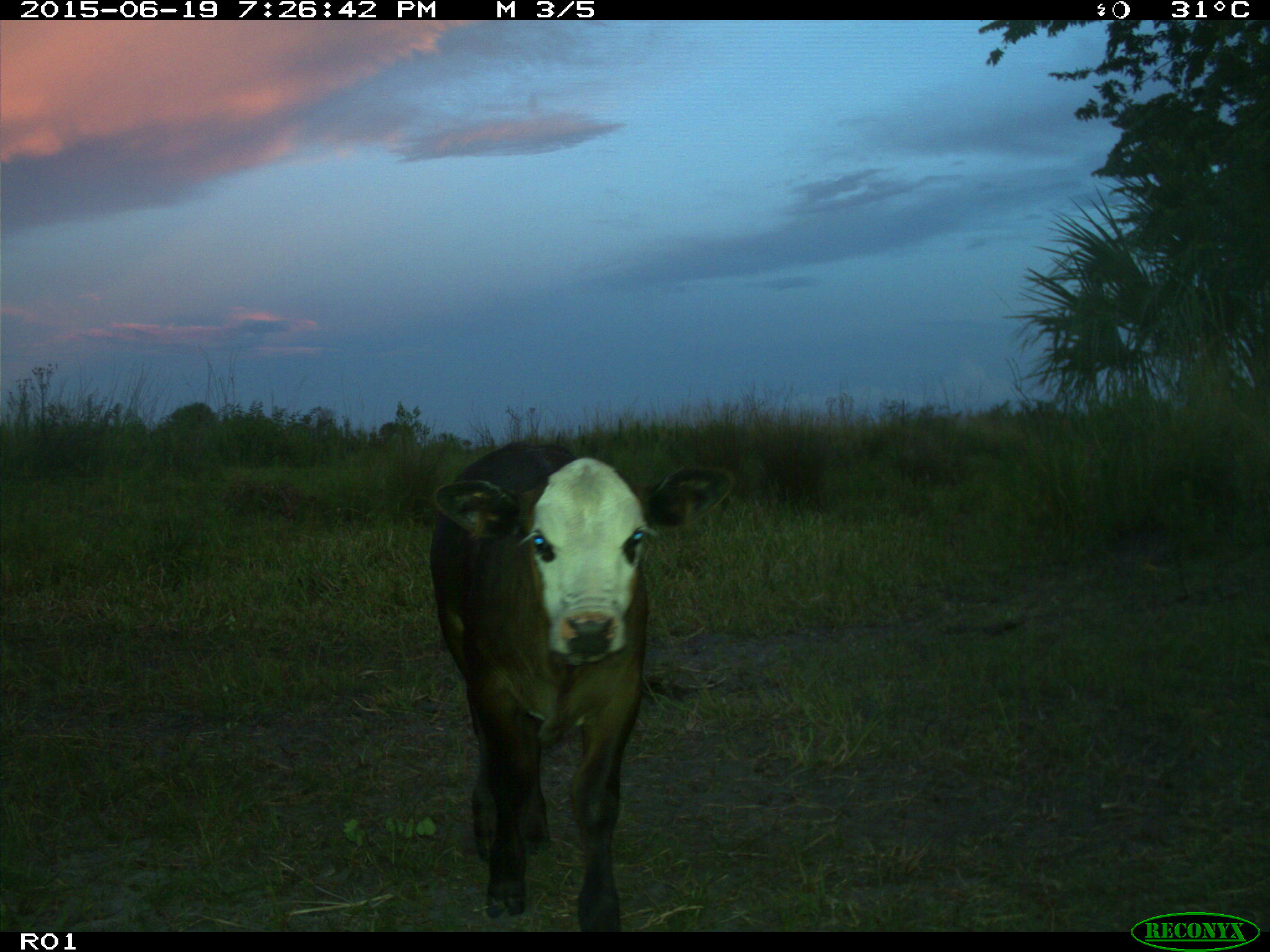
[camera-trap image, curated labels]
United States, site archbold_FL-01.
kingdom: Animalia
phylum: Chordata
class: Mammalia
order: Artiodactyla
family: Bovidae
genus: Bos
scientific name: Bos taurus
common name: domestic cow